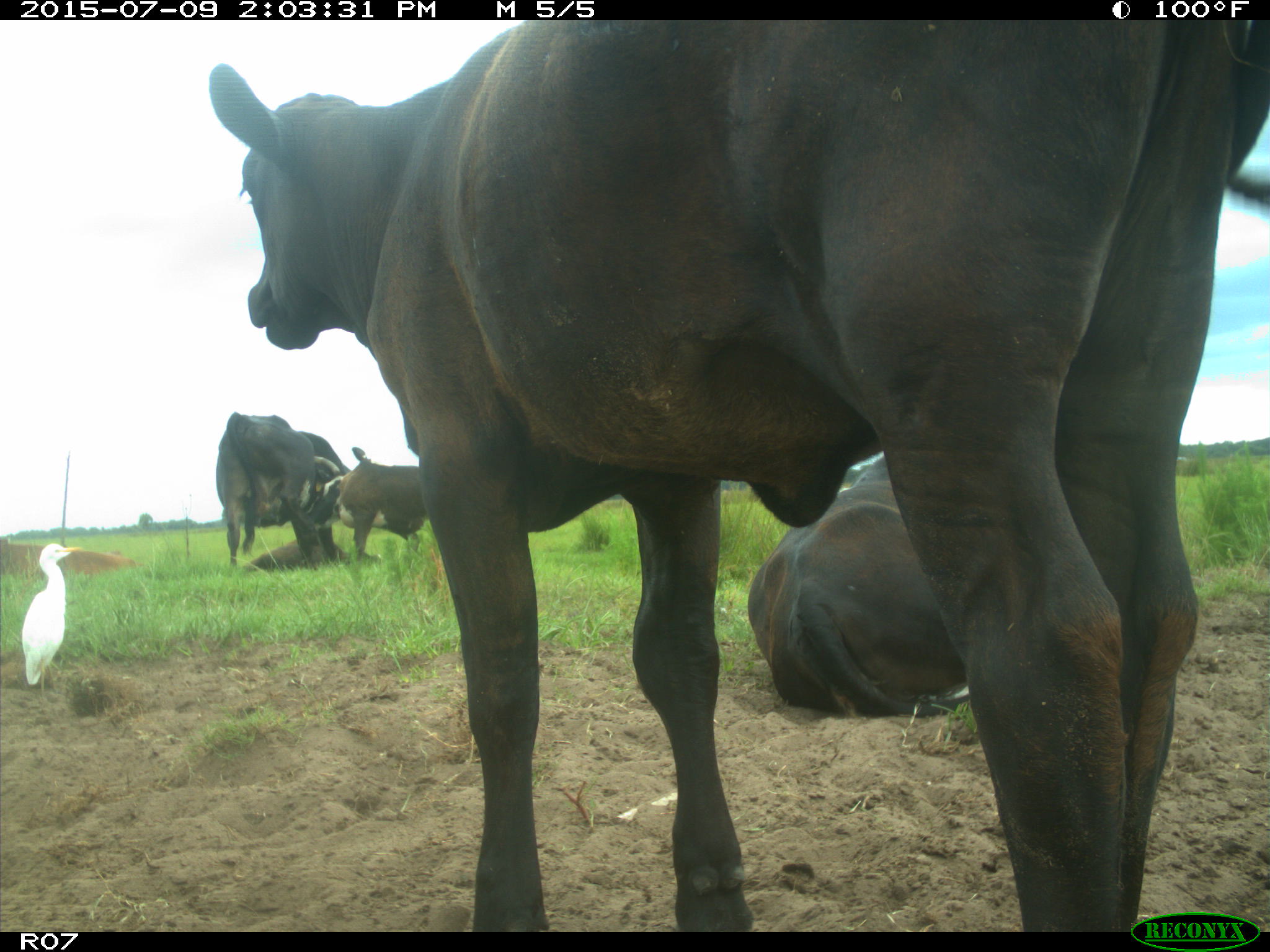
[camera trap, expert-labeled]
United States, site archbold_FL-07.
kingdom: Animalia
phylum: Chordata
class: Mammalia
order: Artiodactyla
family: Bovidae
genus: Bos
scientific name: Bos taurus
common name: domestic cow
Bos taurus (domestic cow).